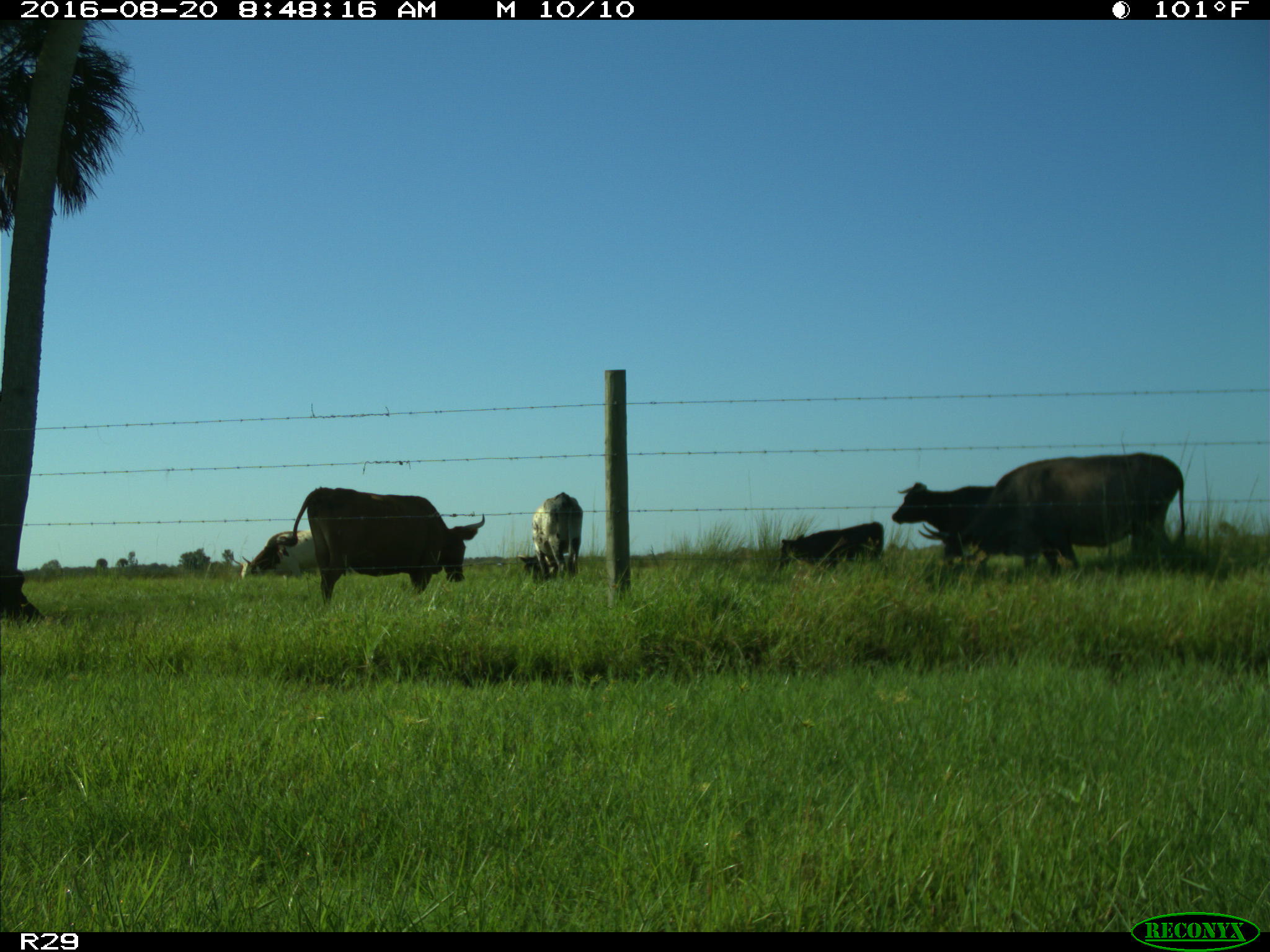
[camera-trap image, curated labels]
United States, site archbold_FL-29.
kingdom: Animalia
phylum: Chordata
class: Mammalia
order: Artiodactyla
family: Bovidae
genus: Bos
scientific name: Bos taurus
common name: domestic cow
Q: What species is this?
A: Bos taurus (domestic cow).